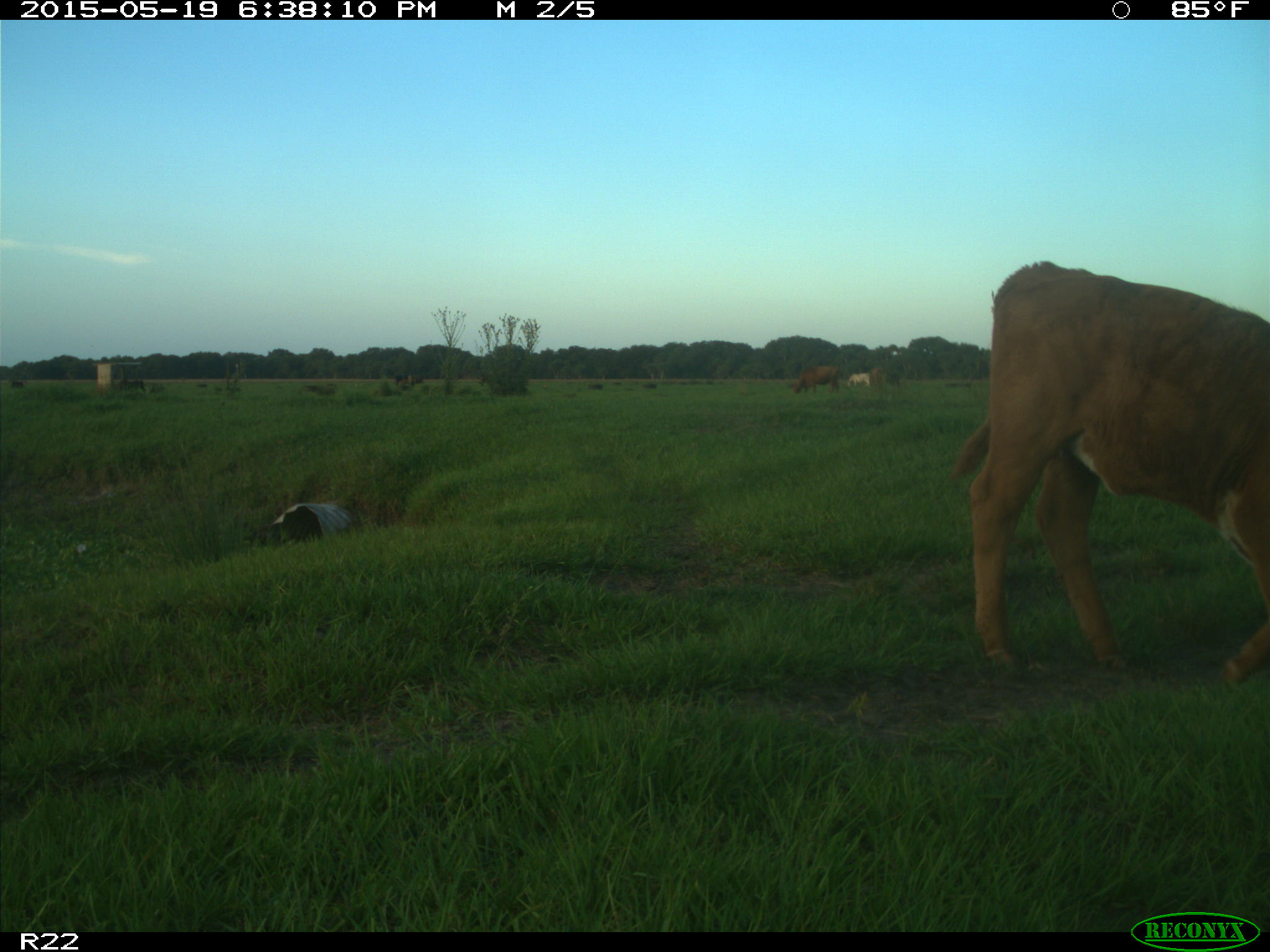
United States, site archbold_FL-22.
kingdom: Animalia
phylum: Chordata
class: Mammalia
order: Artiodactyla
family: Bovidae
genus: Bos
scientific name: Bos taurus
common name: domestic cow